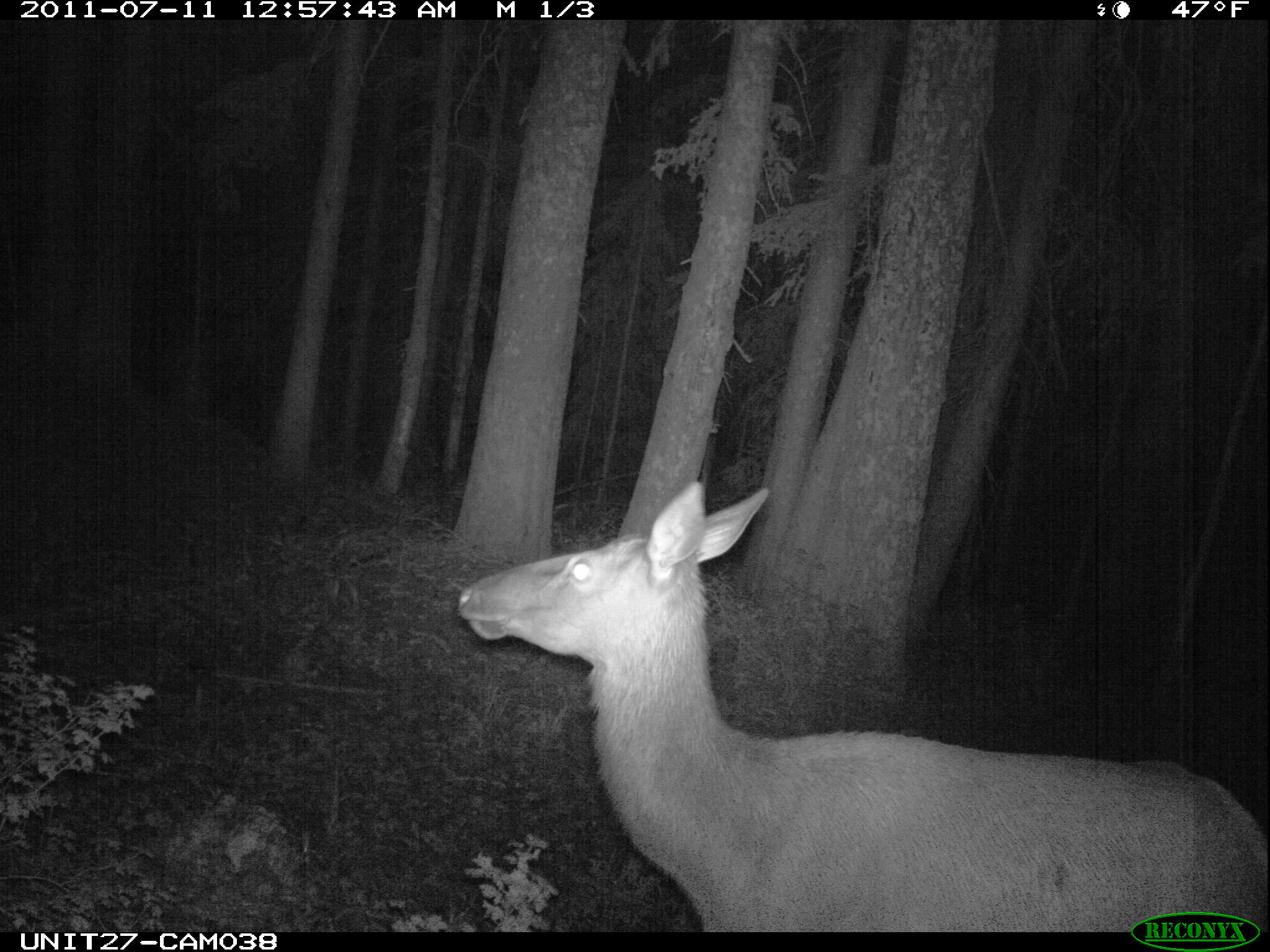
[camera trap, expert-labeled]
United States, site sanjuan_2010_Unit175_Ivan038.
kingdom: Animalia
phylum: Chordata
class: Mammalia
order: Artiodactyla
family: Cervidae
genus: Cervus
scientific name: Cervus elaphus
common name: red deer